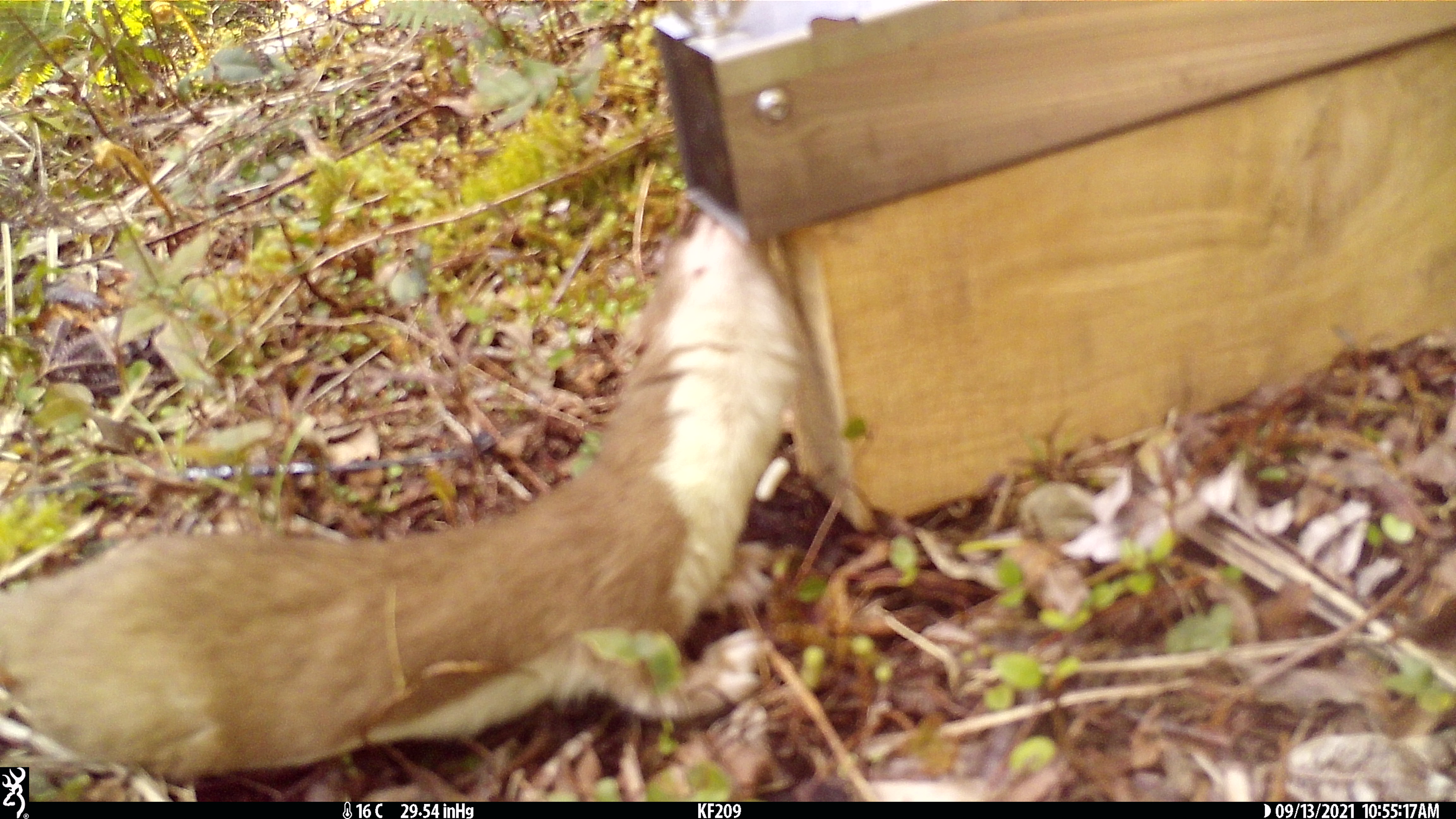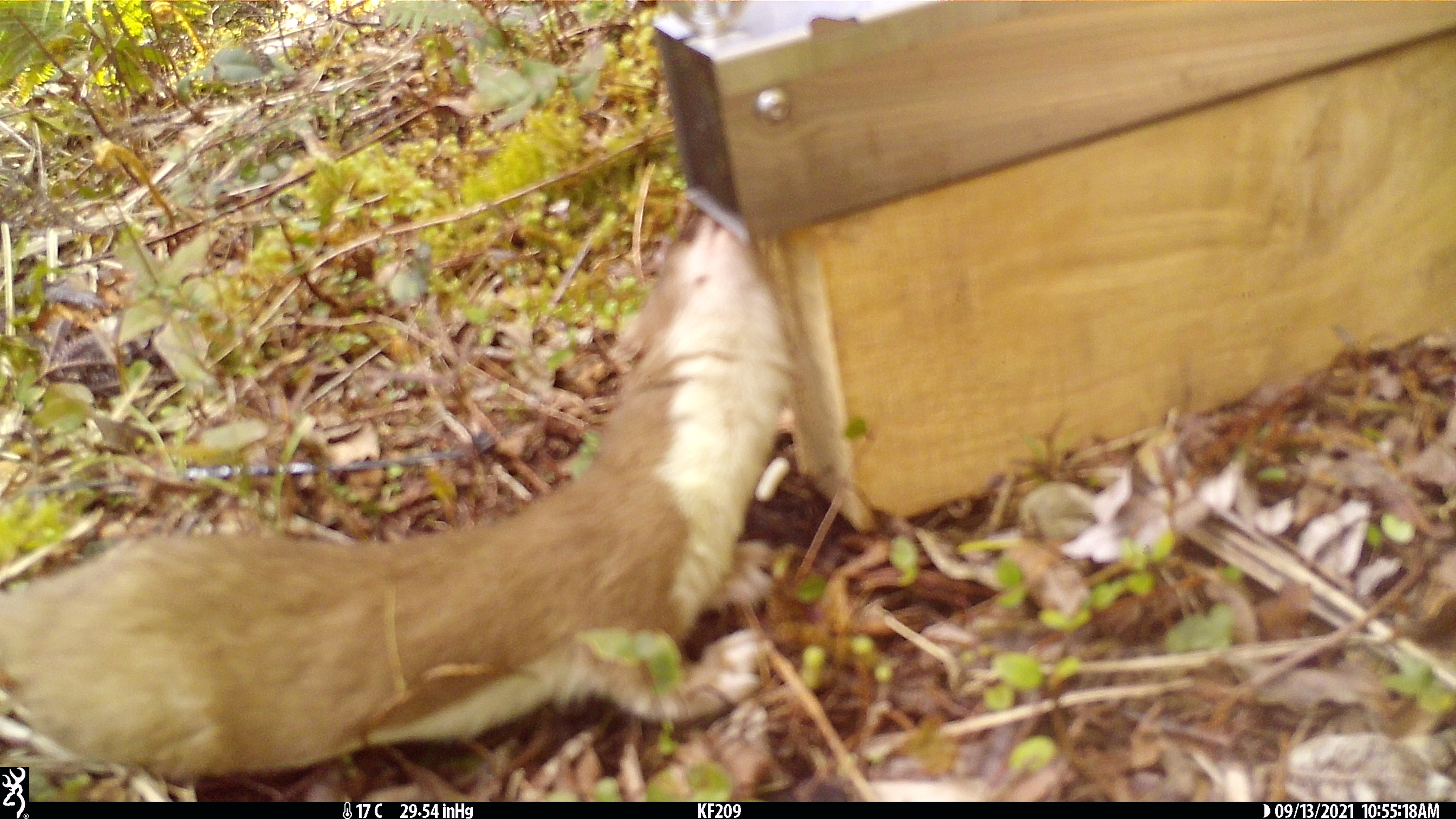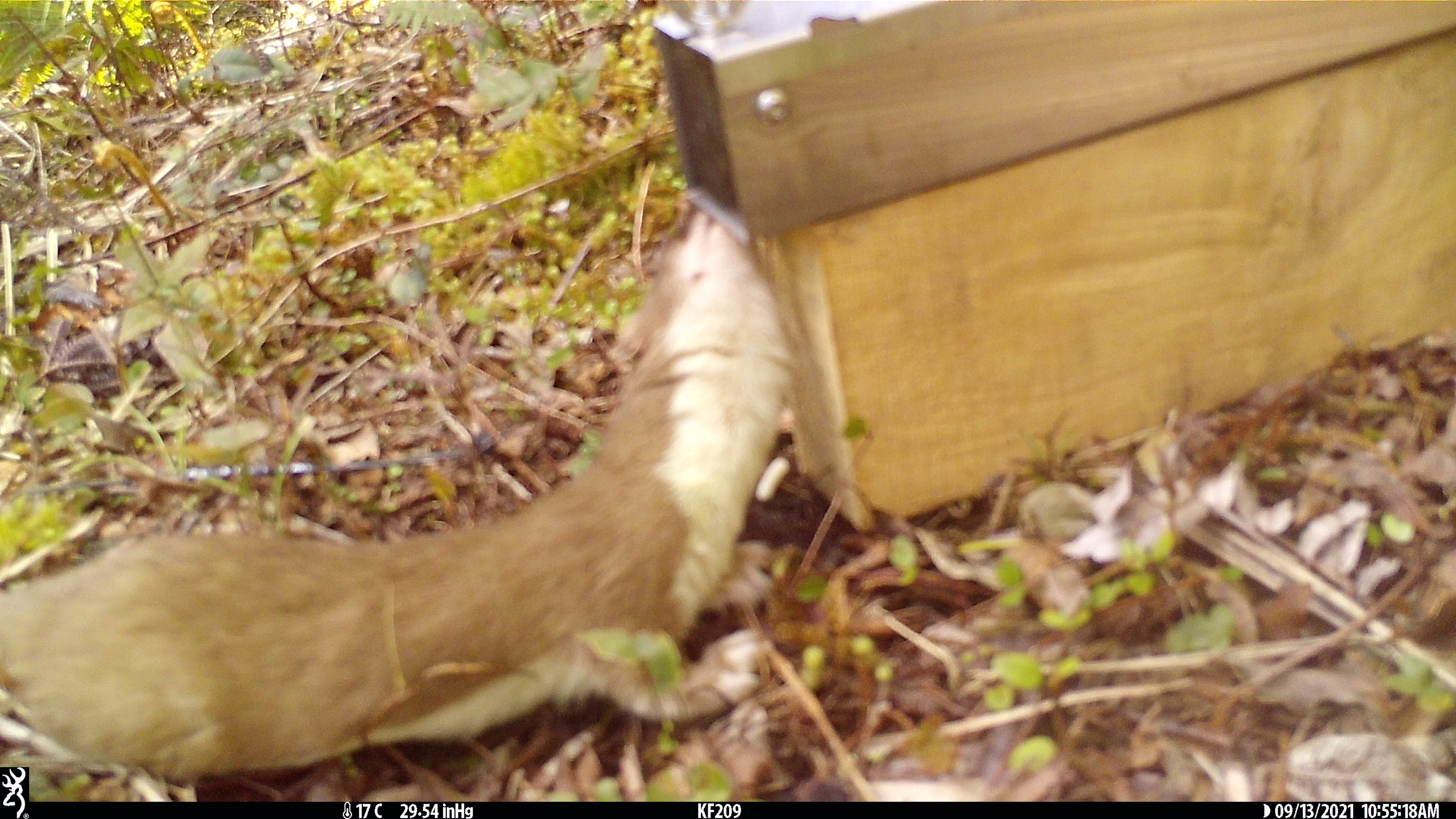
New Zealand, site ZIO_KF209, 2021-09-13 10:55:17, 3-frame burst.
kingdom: Animalia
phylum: Chordata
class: Mammalia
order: Carnivora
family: Mustelidae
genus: Mustela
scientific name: Mustela erminea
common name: stoat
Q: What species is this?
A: Stoat (Mustela erminea).